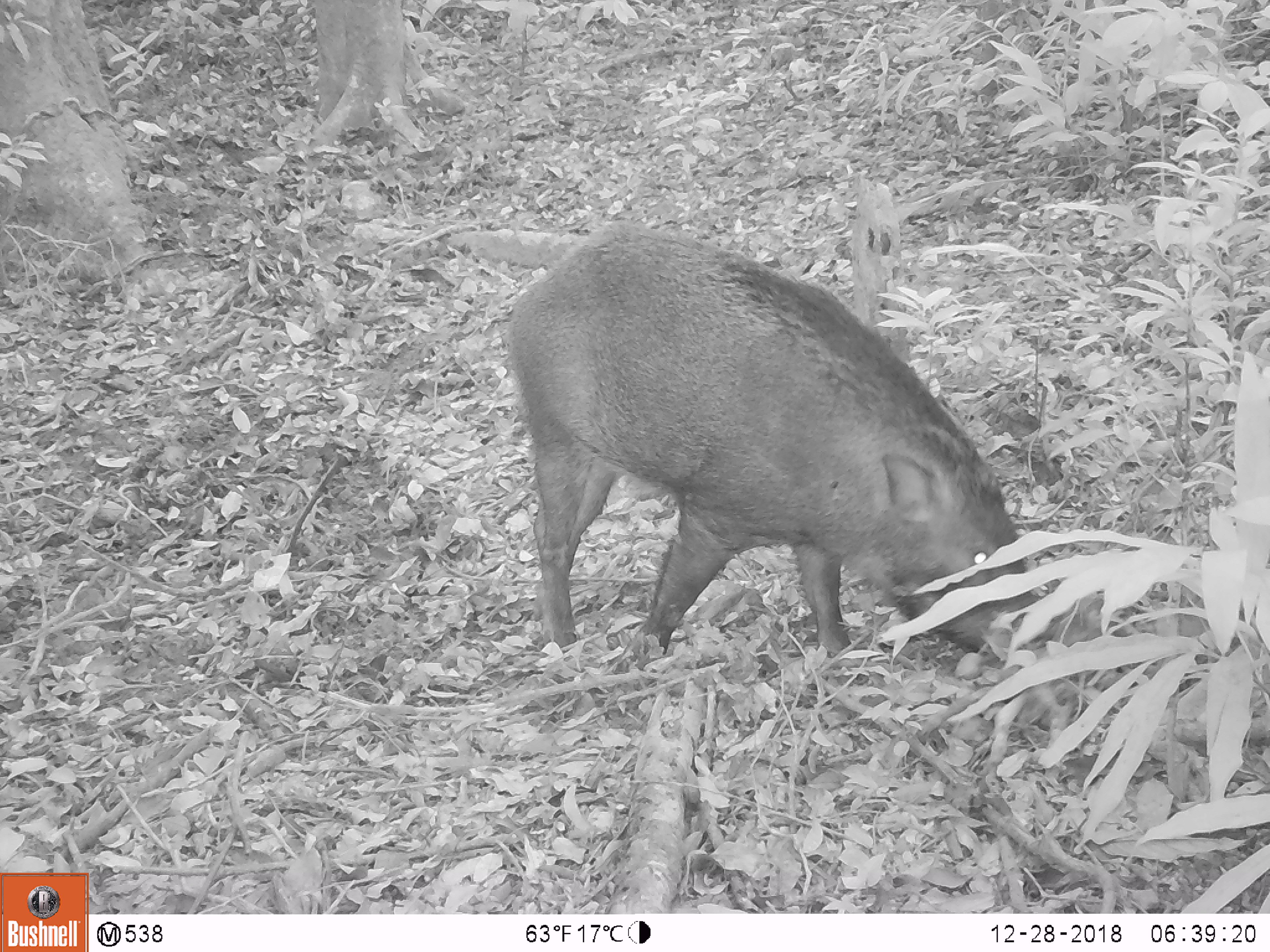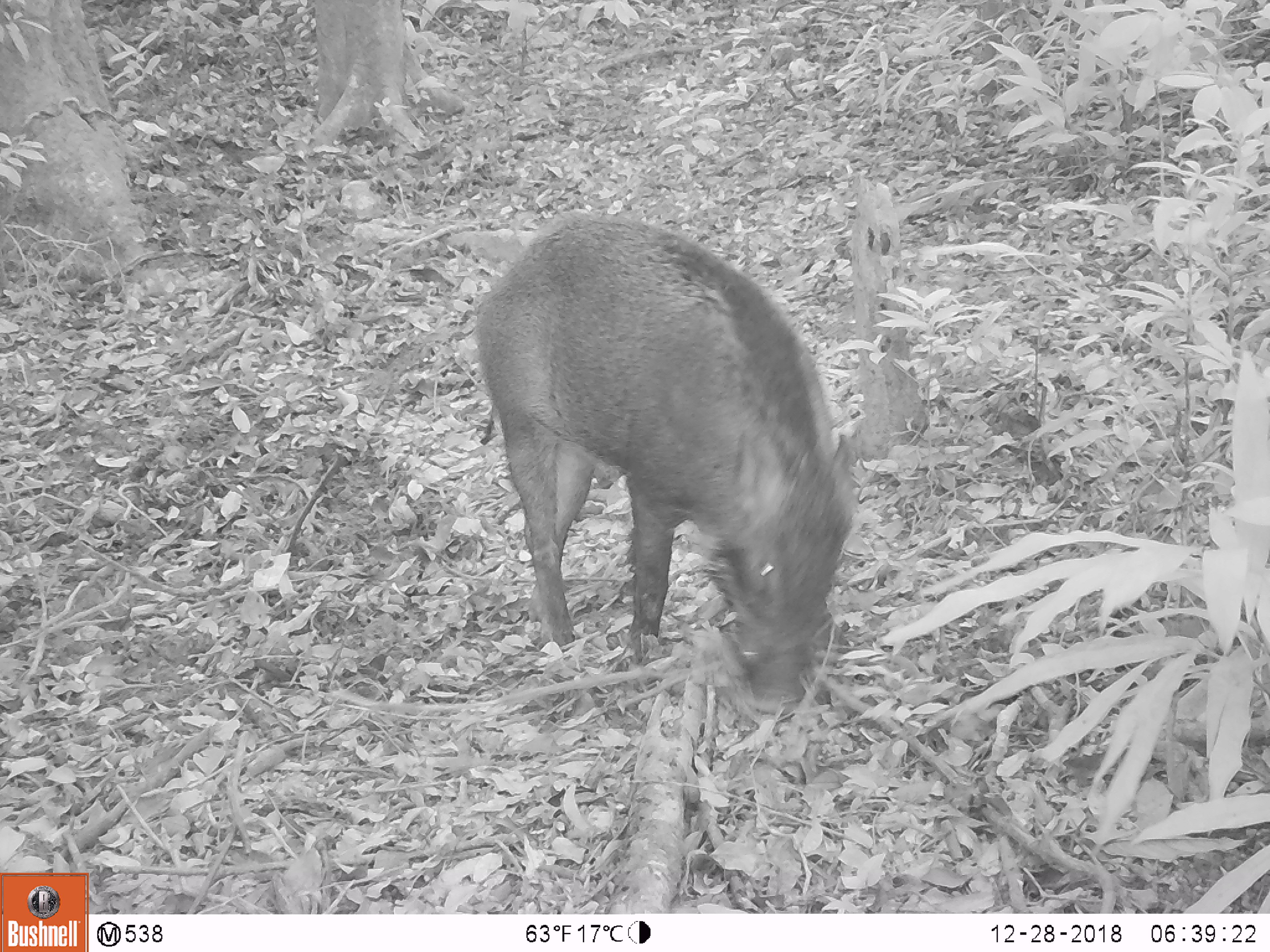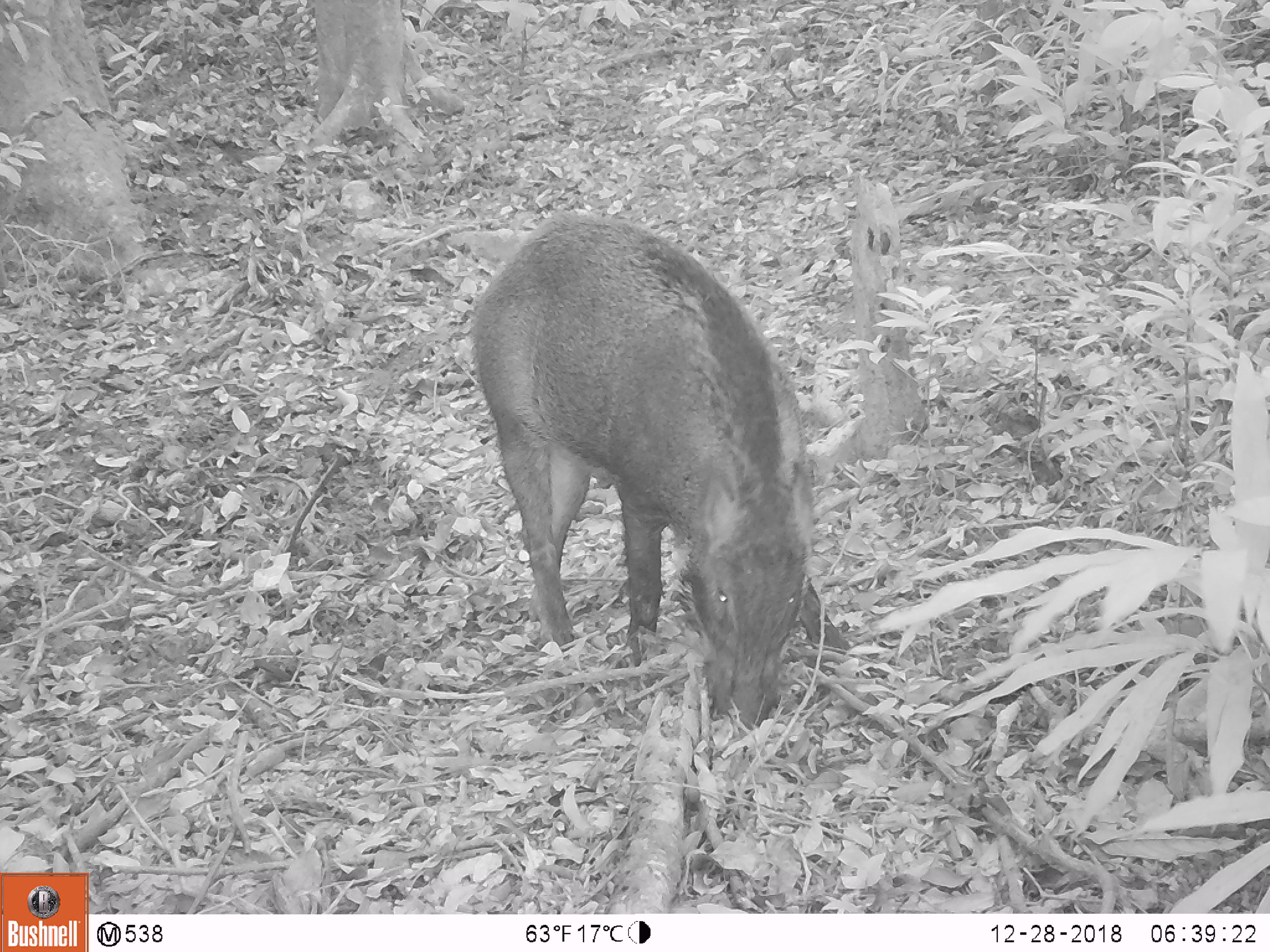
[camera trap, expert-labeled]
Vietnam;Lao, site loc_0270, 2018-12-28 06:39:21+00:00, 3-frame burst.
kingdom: Animalia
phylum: Chordata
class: Mammalia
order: Artiodactyla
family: Suidae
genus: Sus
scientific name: Sus scrofa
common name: eurasian wild pig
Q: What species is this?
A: Eurasian wild pig (Sus scrofa).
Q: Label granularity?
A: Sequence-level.